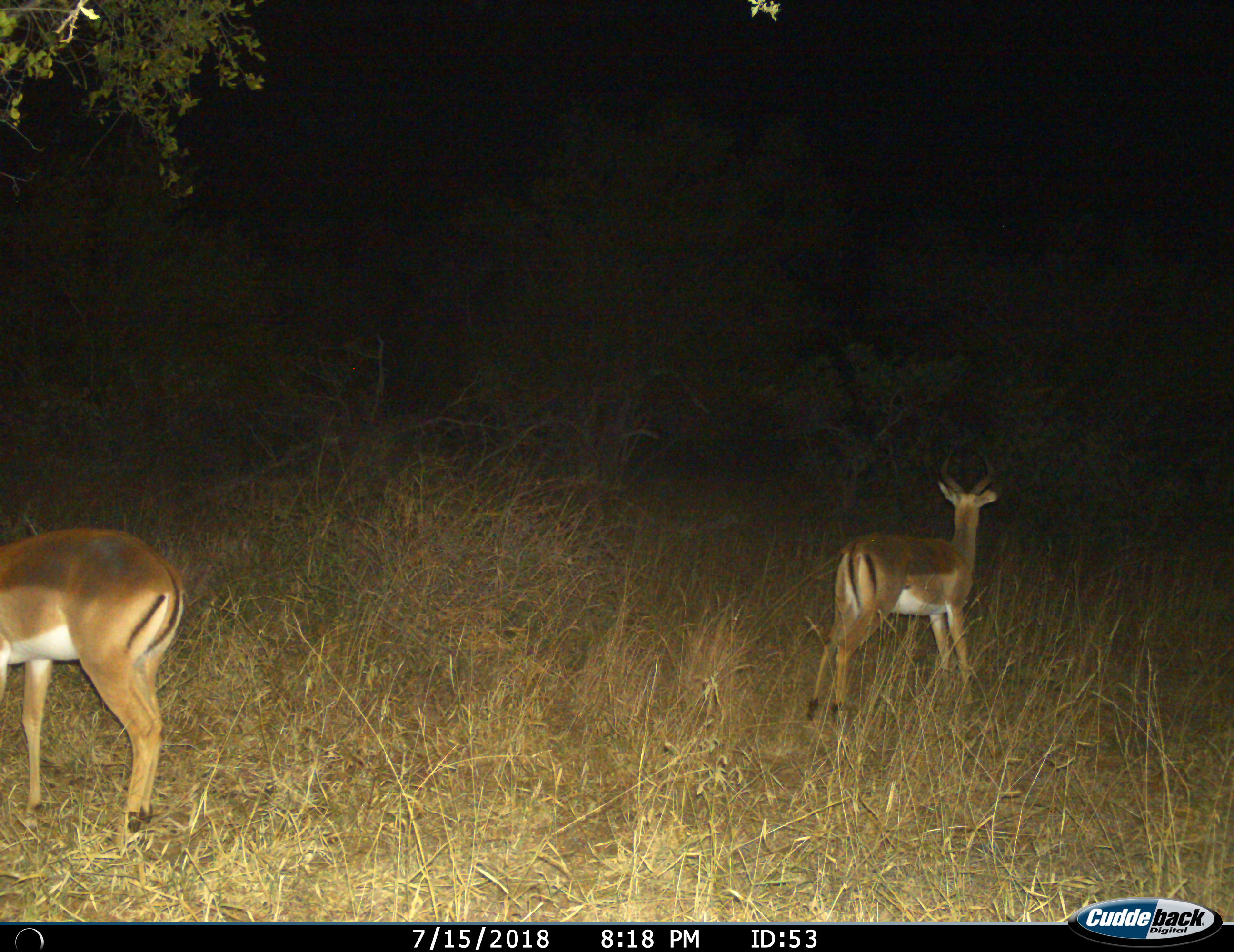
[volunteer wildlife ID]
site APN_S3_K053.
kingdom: Animalia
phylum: Chordata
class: Mammalia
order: Artiodactyla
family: Bovidae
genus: Aepyceros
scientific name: Aepyceros melampus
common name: impala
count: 2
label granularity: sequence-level